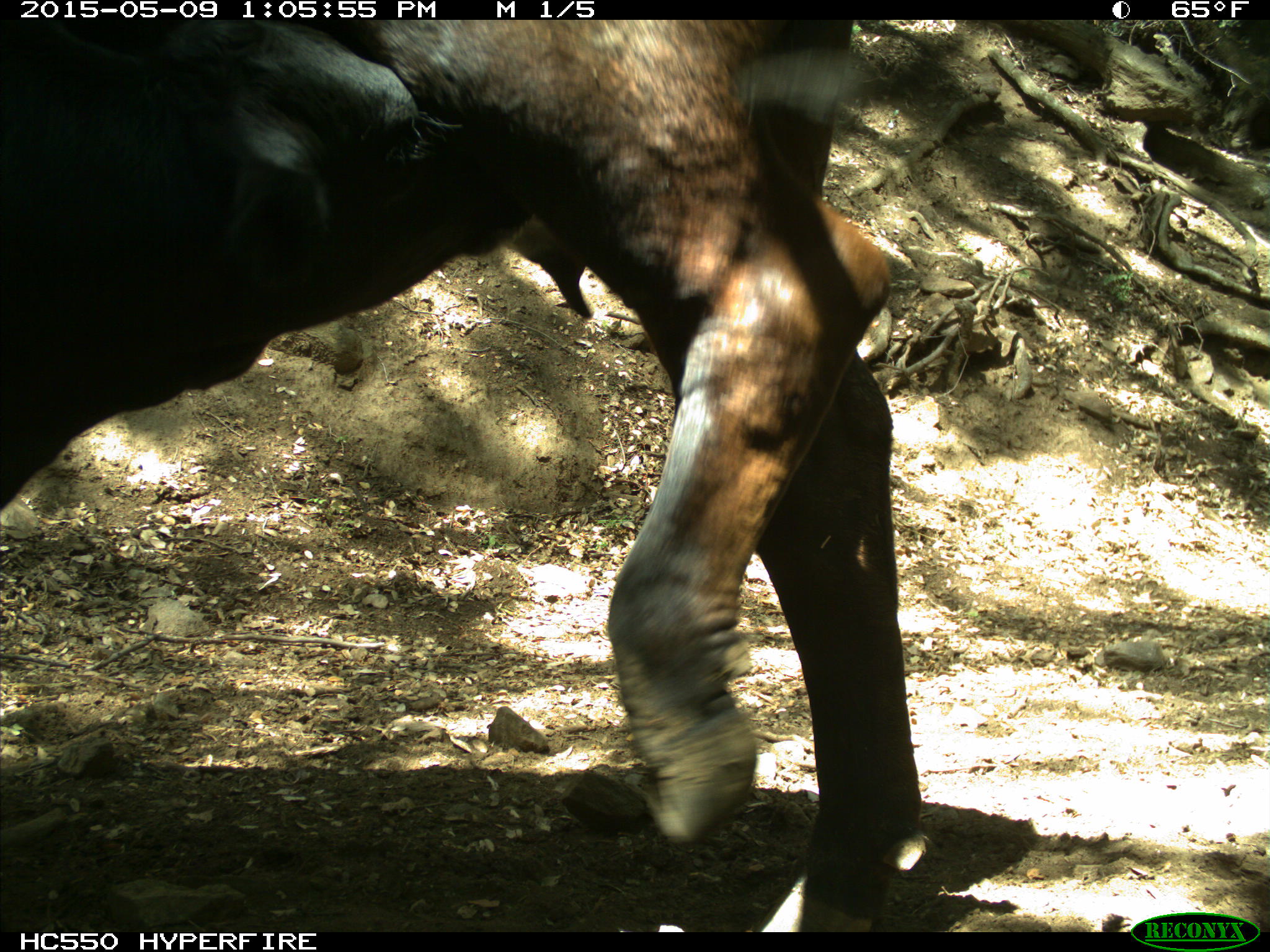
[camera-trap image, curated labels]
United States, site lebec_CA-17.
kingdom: Animalia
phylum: Chordata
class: Mammalia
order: Artiodactyla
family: Bovidae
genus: Bos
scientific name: Bos taurus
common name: domestic cow